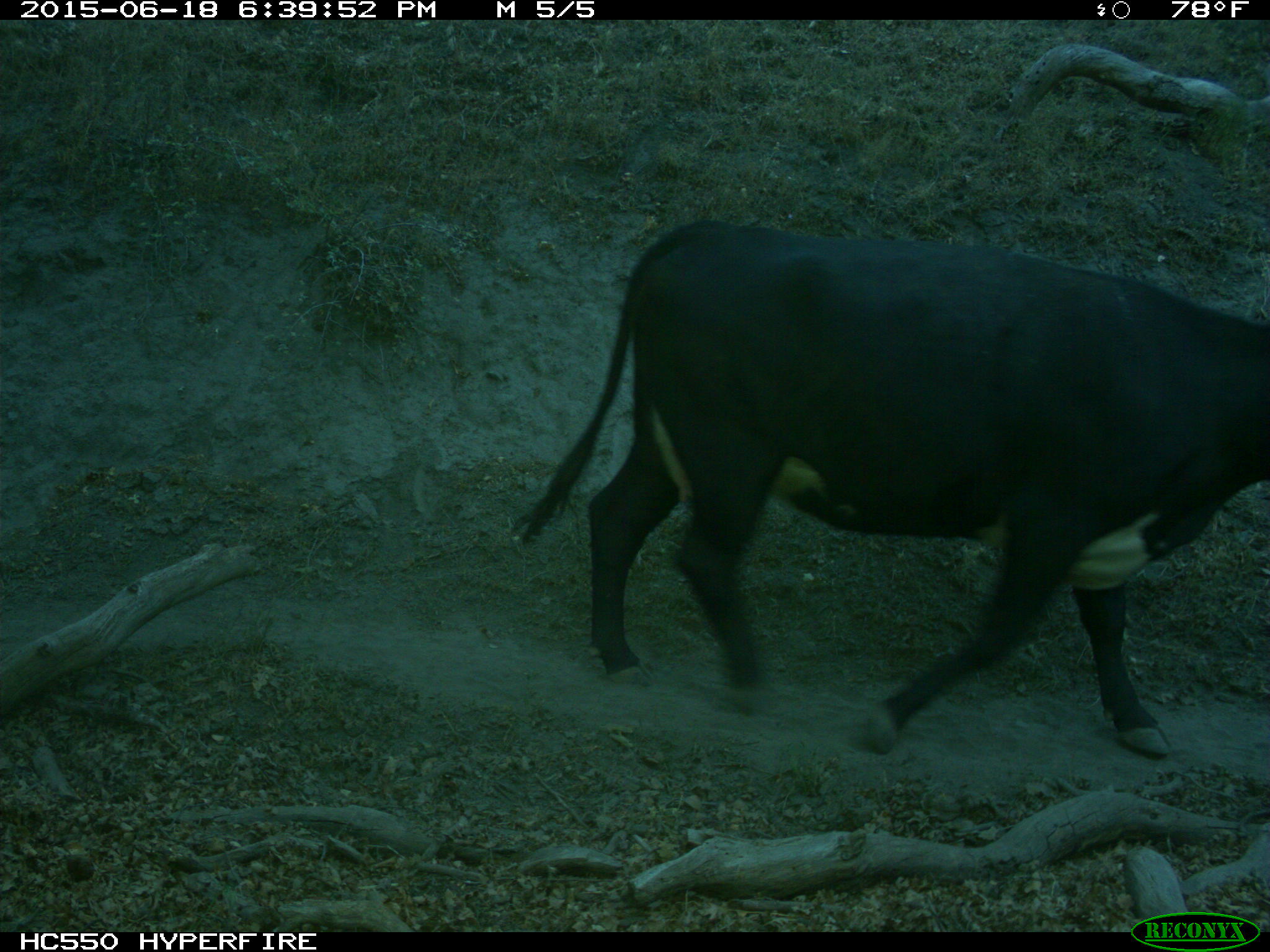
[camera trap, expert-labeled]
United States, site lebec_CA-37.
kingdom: Animalia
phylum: Chordata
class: Mammalia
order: Artiodactyla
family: Bovidae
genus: Bos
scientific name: Bos taurus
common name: domestic cow